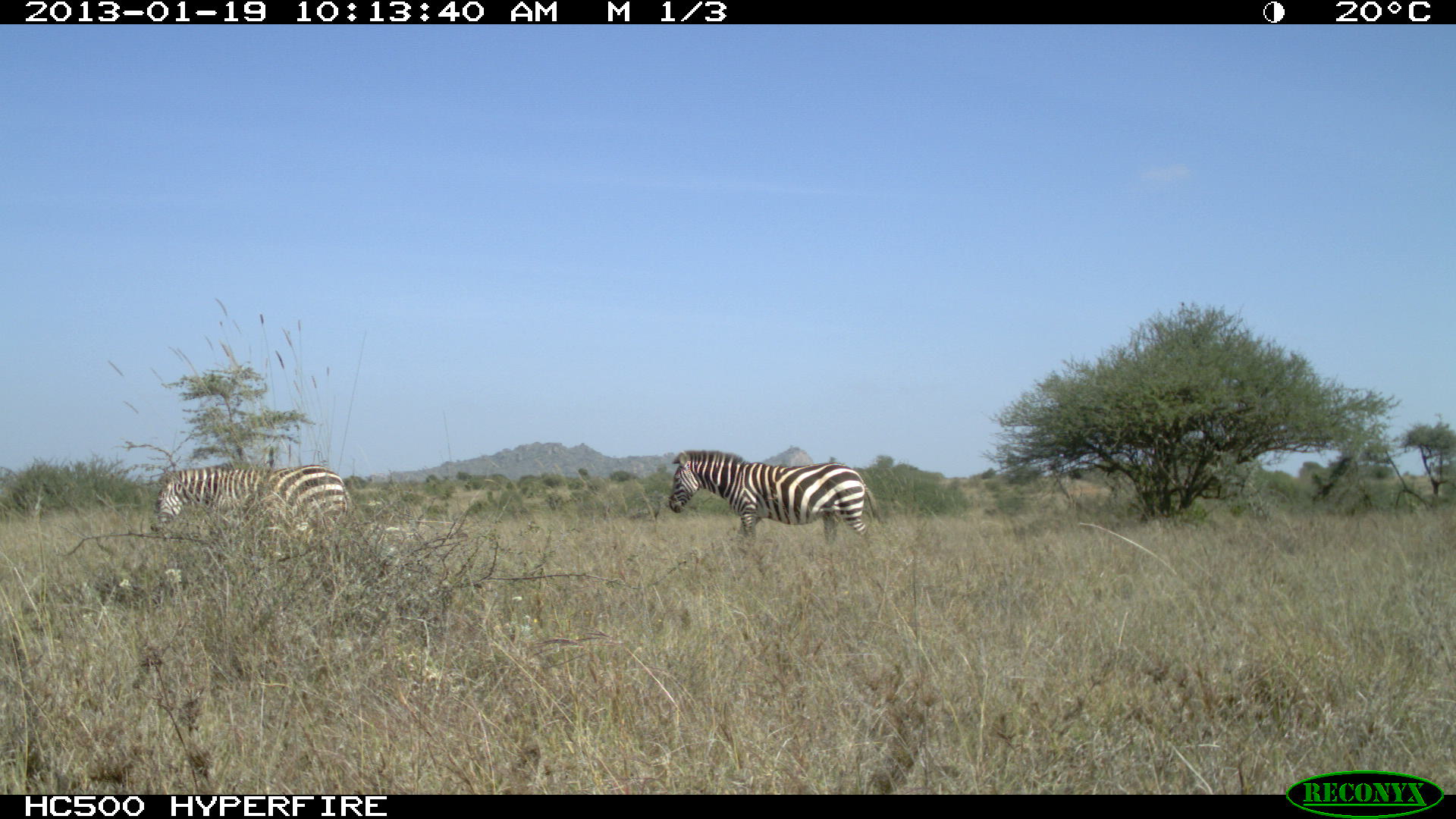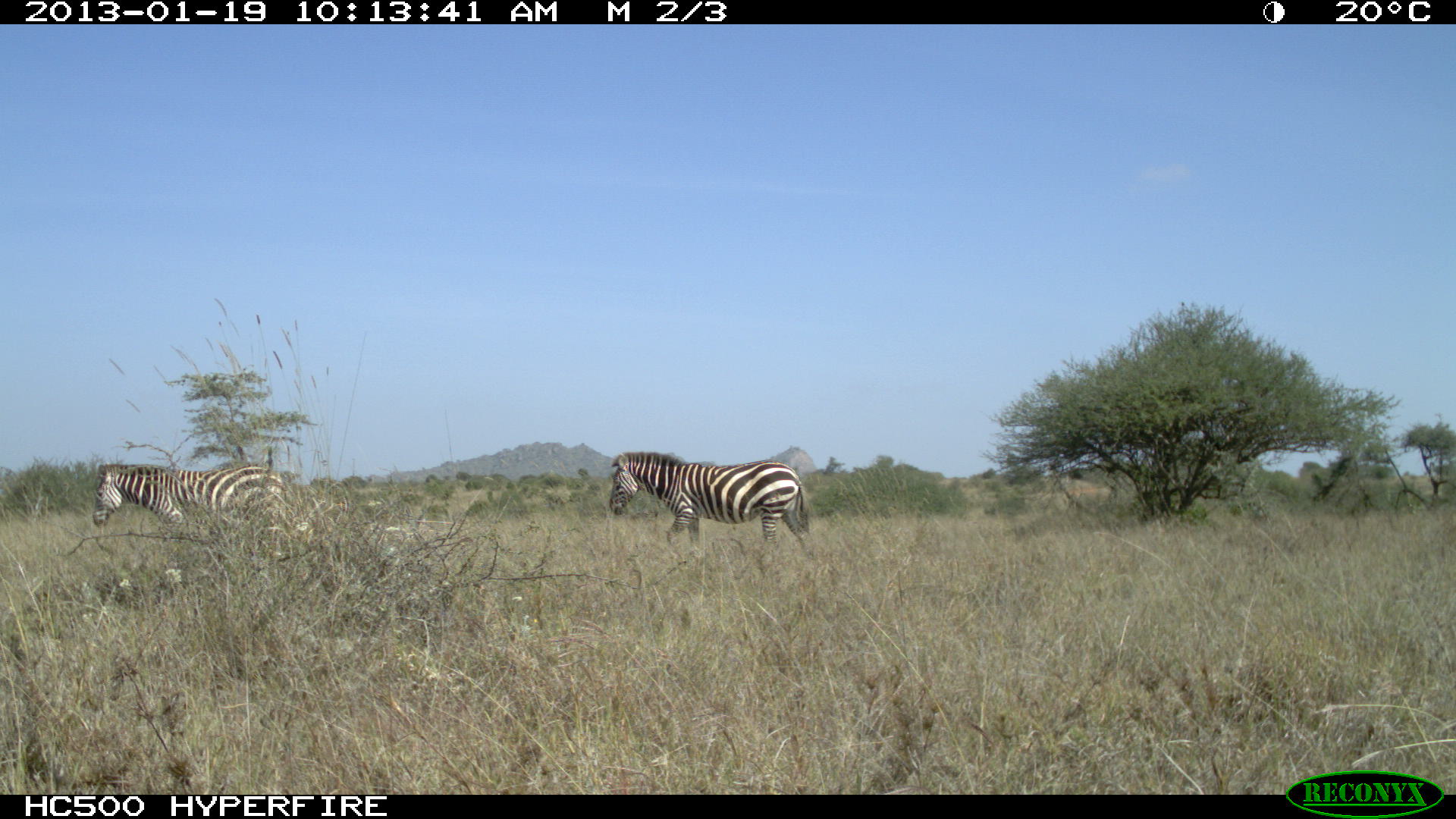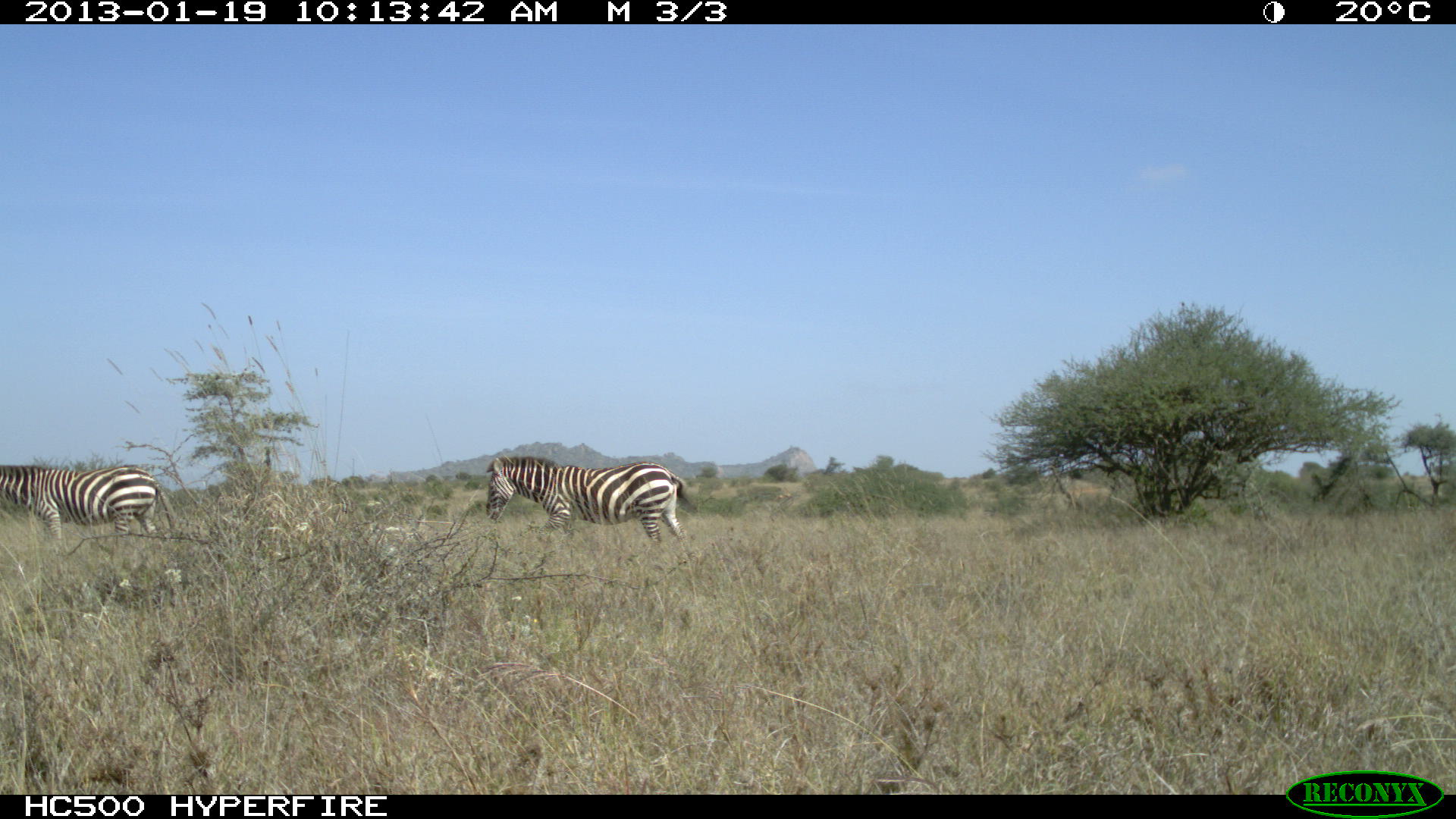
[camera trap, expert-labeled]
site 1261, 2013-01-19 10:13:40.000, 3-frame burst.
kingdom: Animalia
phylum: Chordata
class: Mammalia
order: Perissodactyla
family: Equidae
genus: Equus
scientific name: Equus quagga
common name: plains zebra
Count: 2.